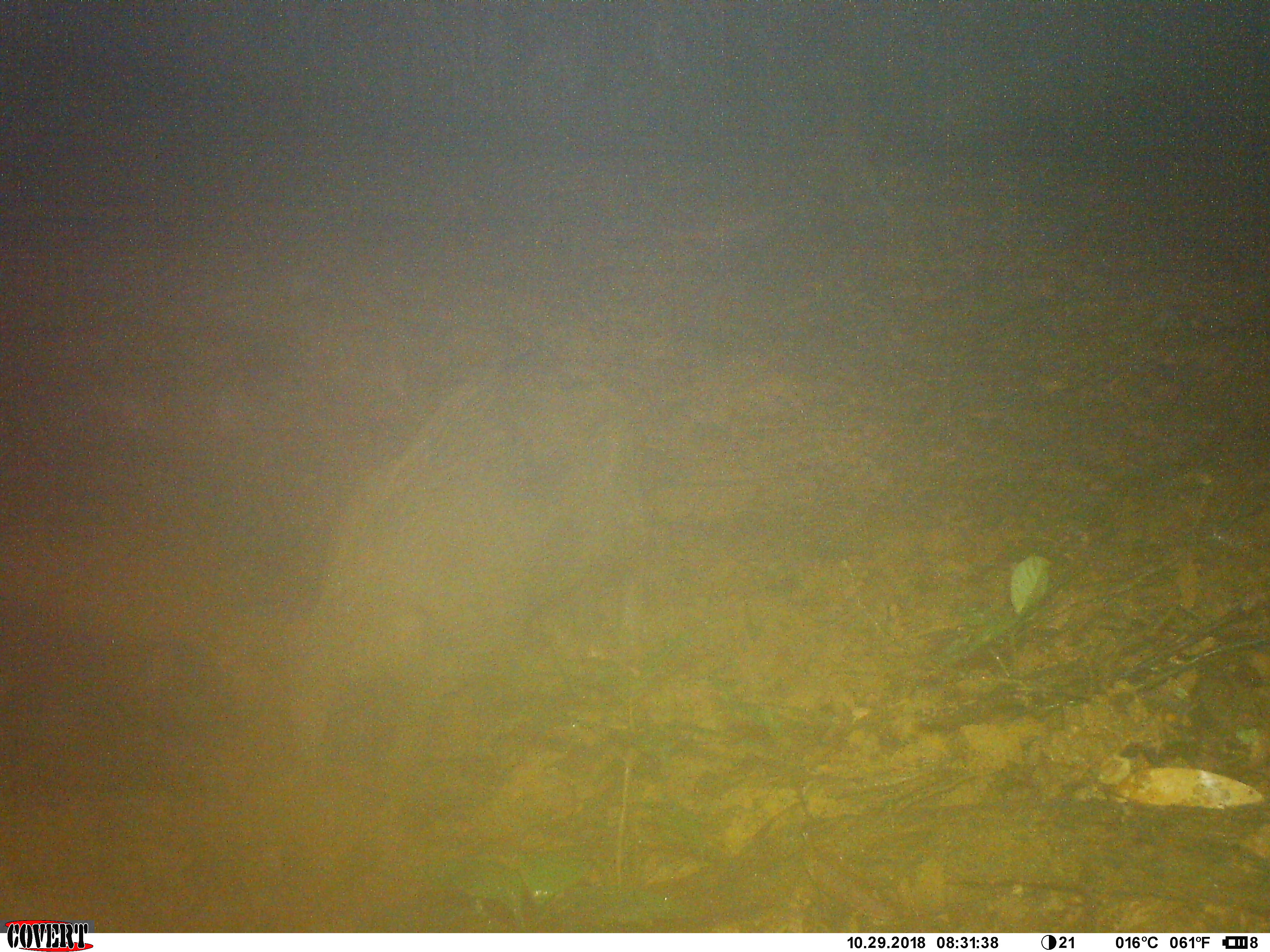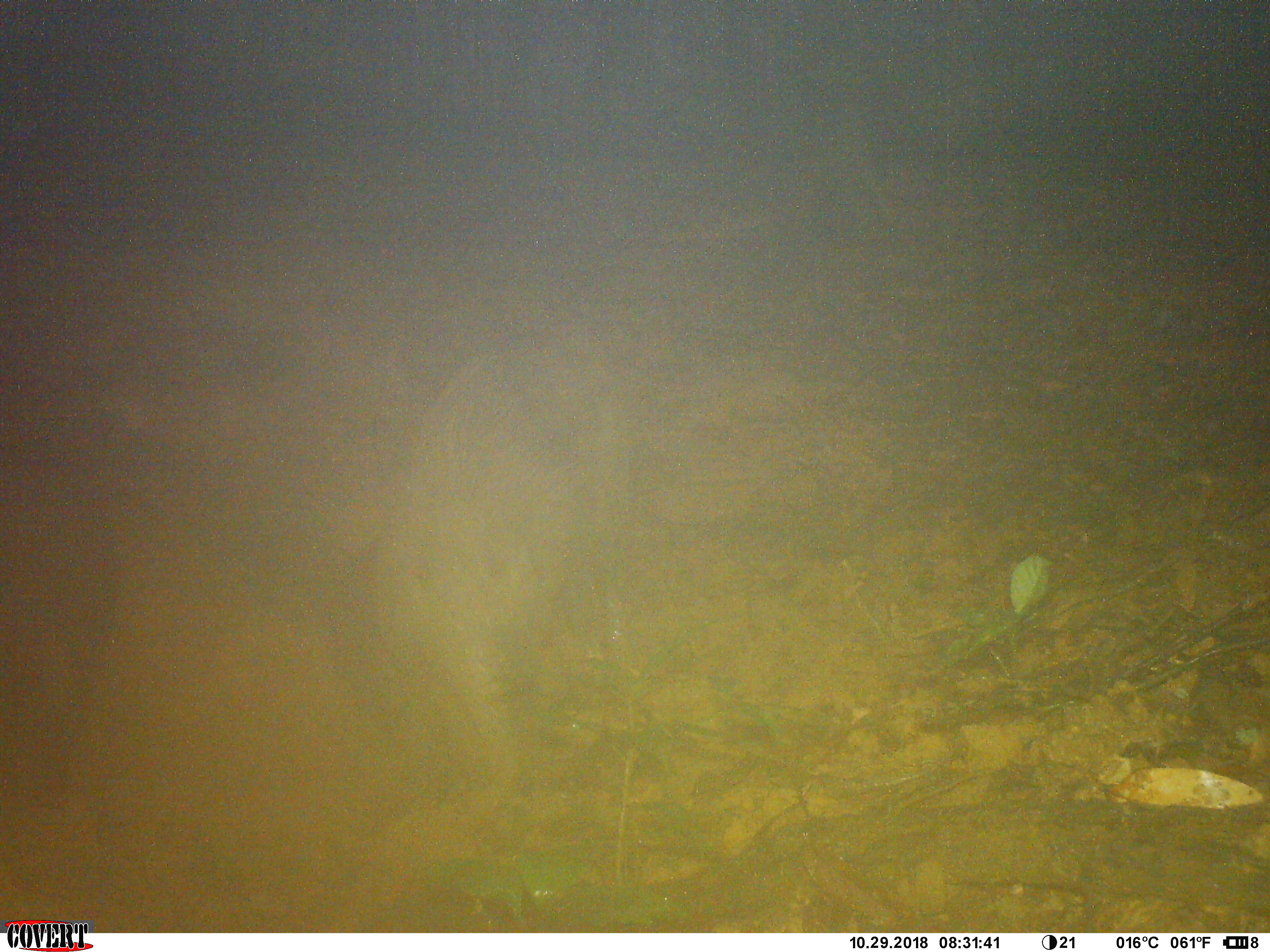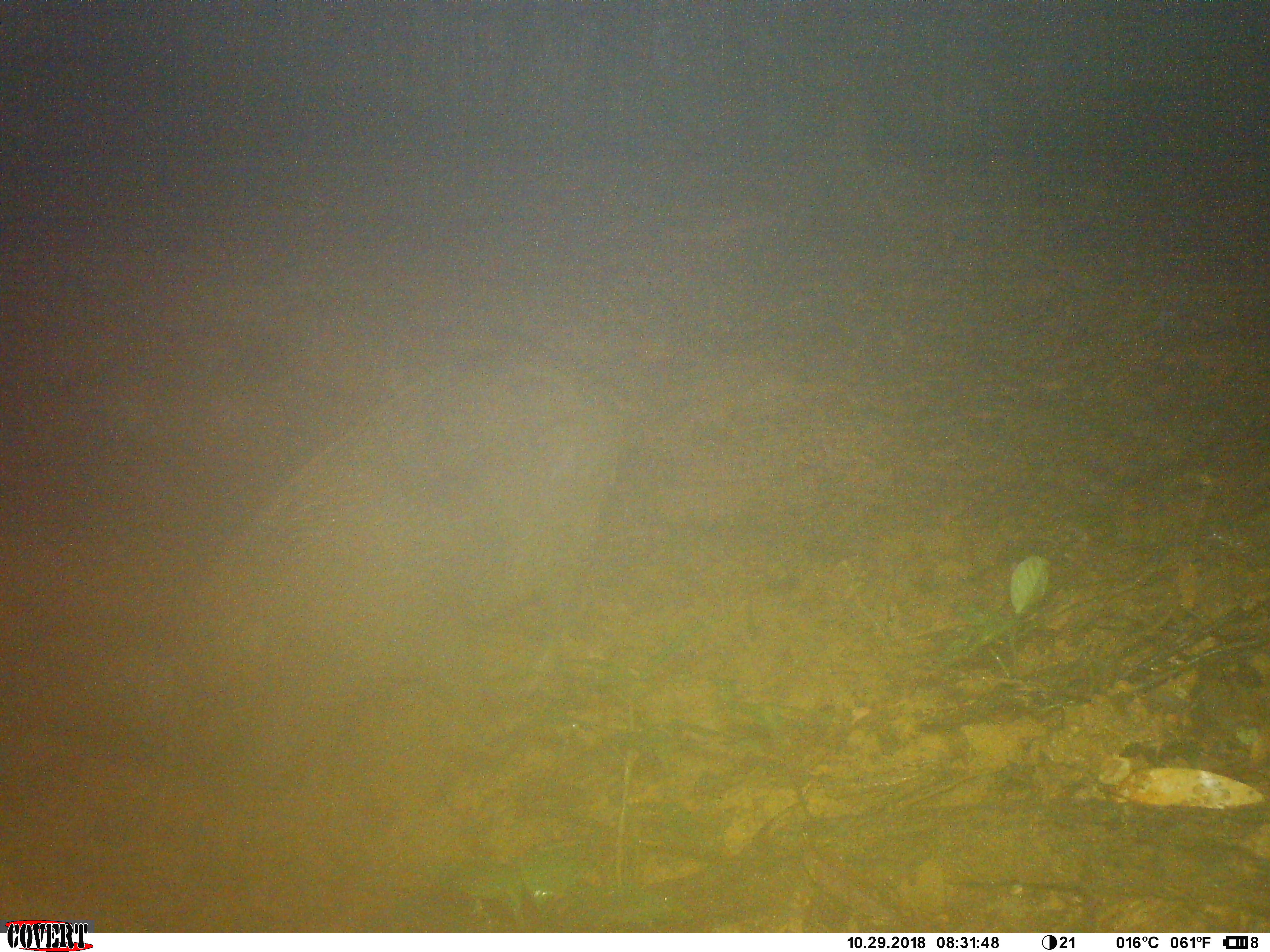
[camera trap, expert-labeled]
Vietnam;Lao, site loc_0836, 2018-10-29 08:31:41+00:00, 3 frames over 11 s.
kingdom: Animalia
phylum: Chordata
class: Mammalia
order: Artiodactyla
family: Suidae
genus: Sus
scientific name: Sus scrofa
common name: eurasian wild pig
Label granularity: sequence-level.